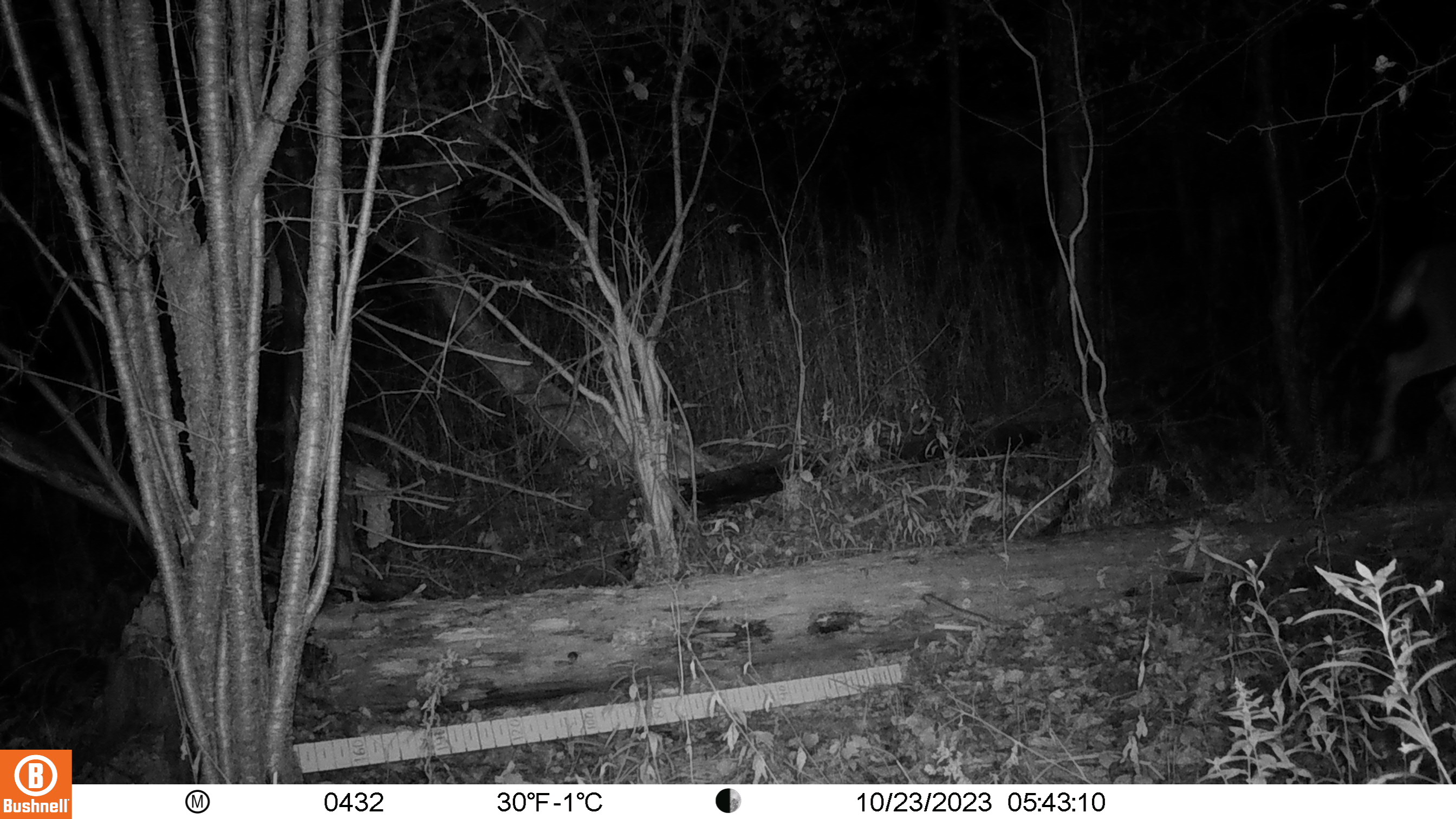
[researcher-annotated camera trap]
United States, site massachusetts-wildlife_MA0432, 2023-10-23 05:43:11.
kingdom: Animalia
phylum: Chordata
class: Mammalia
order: Artiodactyla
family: Cervidae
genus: Odocoileus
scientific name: Odocoileus virginianus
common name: white-tailed deer